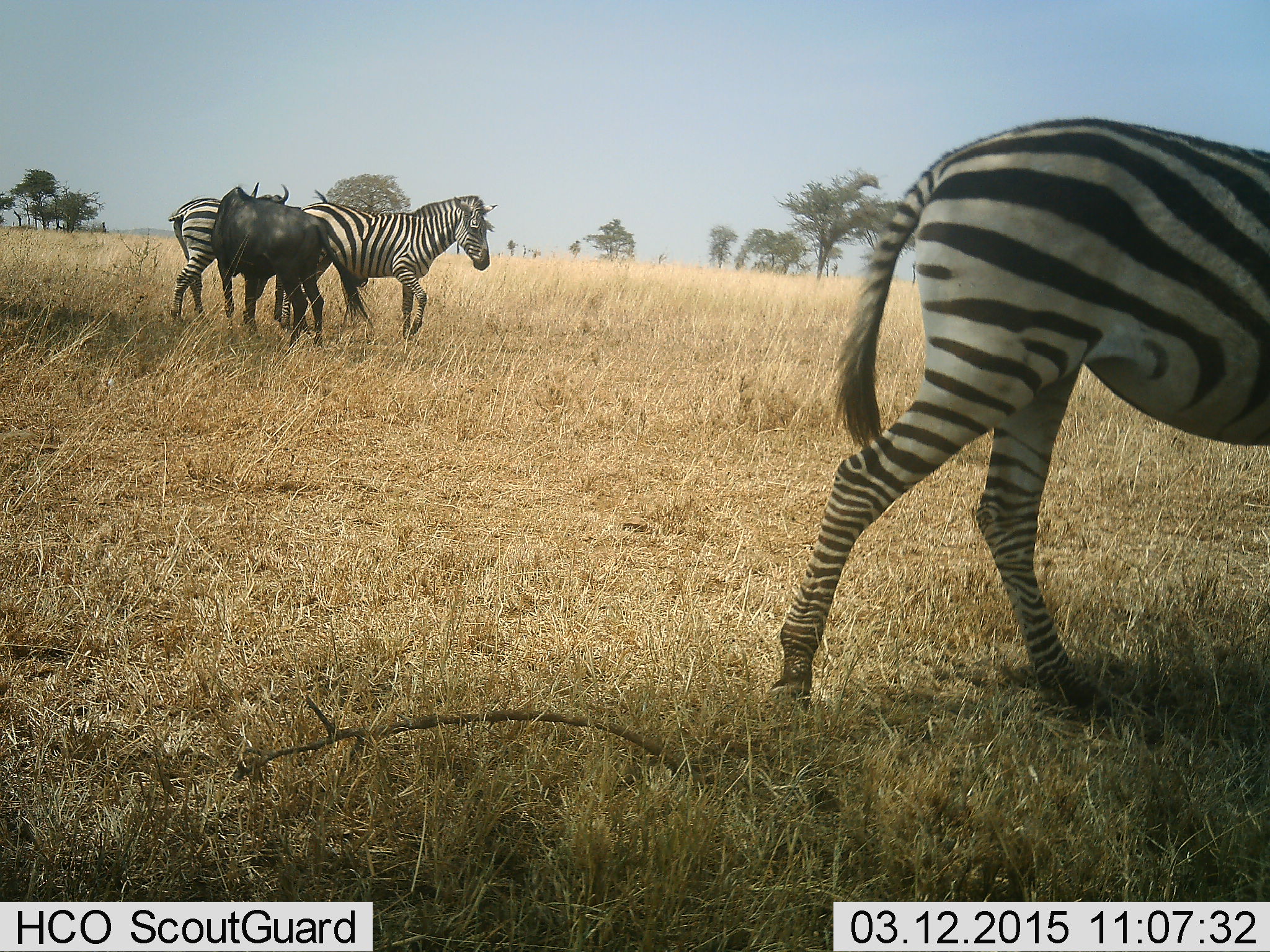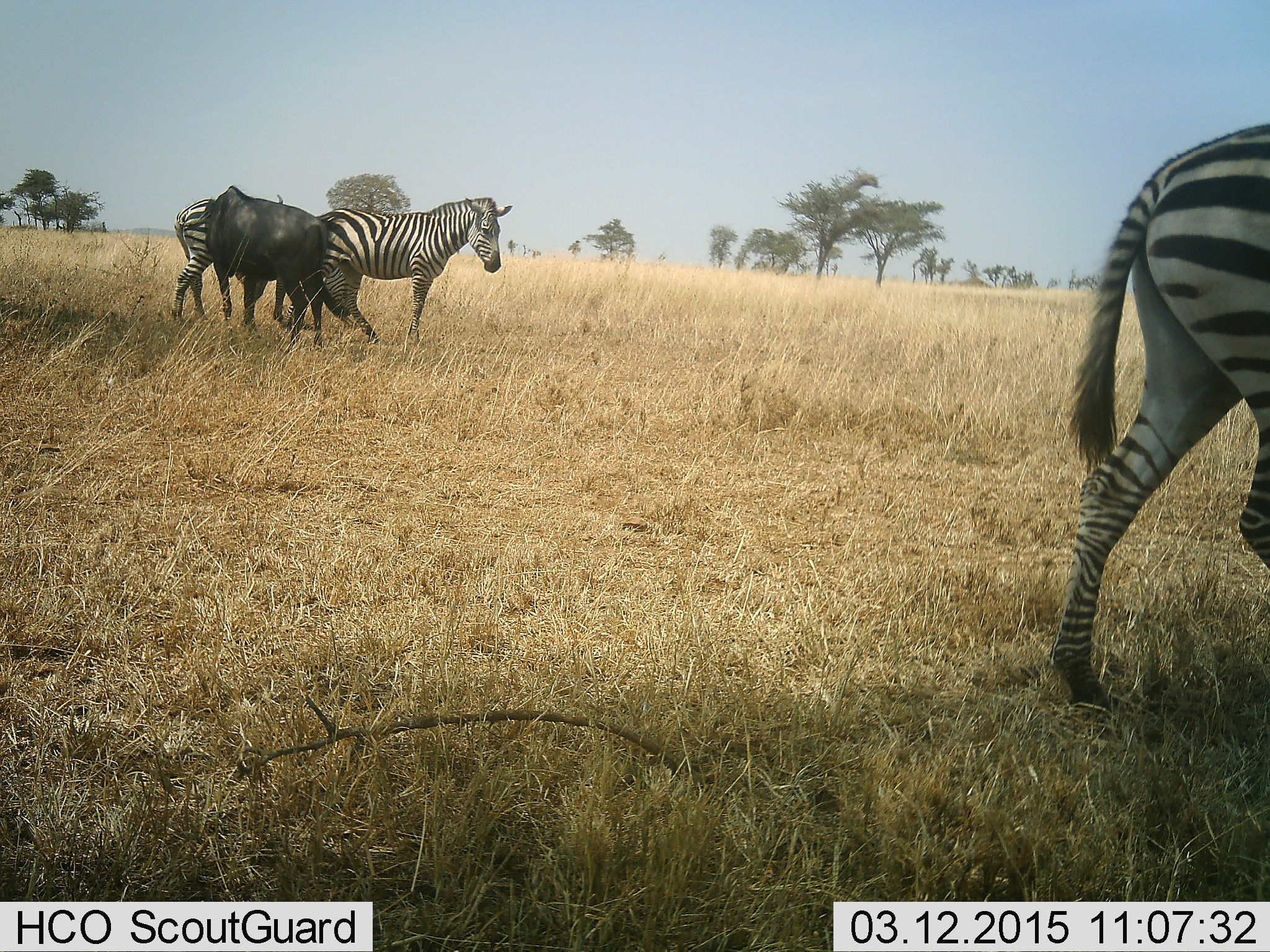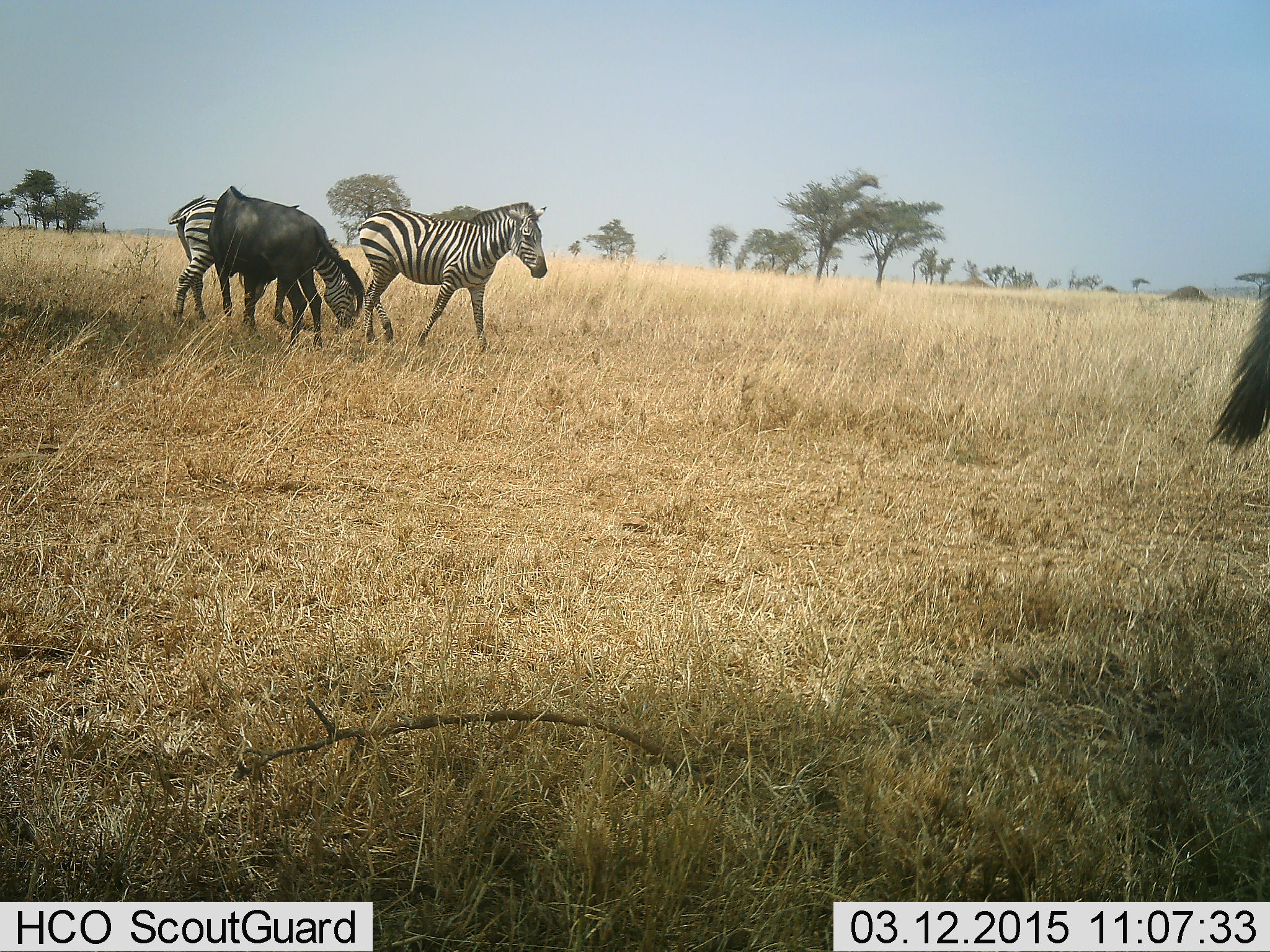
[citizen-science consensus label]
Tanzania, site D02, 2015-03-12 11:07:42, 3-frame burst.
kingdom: Animalia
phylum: Chordata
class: Mammalia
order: Artiodactyla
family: Bovidae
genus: Connochaetes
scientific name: Connochaetes taurinus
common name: blue wildebeest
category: wildebeest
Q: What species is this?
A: Wildebeest (blue wildebeest) (Connochaetes taurinus).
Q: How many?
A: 1.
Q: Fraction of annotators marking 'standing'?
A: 80%.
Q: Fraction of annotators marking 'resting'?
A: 0%.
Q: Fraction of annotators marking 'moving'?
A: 10%.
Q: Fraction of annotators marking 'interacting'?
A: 10%.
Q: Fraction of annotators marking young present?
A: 0%.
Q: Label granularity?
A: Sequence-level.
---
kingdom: Animalia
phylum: Chordata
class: Mammalia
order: Perissodactyla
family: Equidae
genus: Equus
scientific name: Equus quagga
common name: plains zebra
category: zebra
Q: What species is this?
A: Zebra (plains zebra) (Equus quagga).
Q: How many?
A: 3.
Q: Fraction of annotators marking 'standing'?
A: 50%.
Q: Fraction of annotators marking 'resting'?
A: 0%.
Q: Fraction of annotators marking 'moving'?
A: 83%.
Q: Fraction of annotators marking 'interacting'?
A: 8%.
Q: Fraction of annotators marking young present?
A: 0%.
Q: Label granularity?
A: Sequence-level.